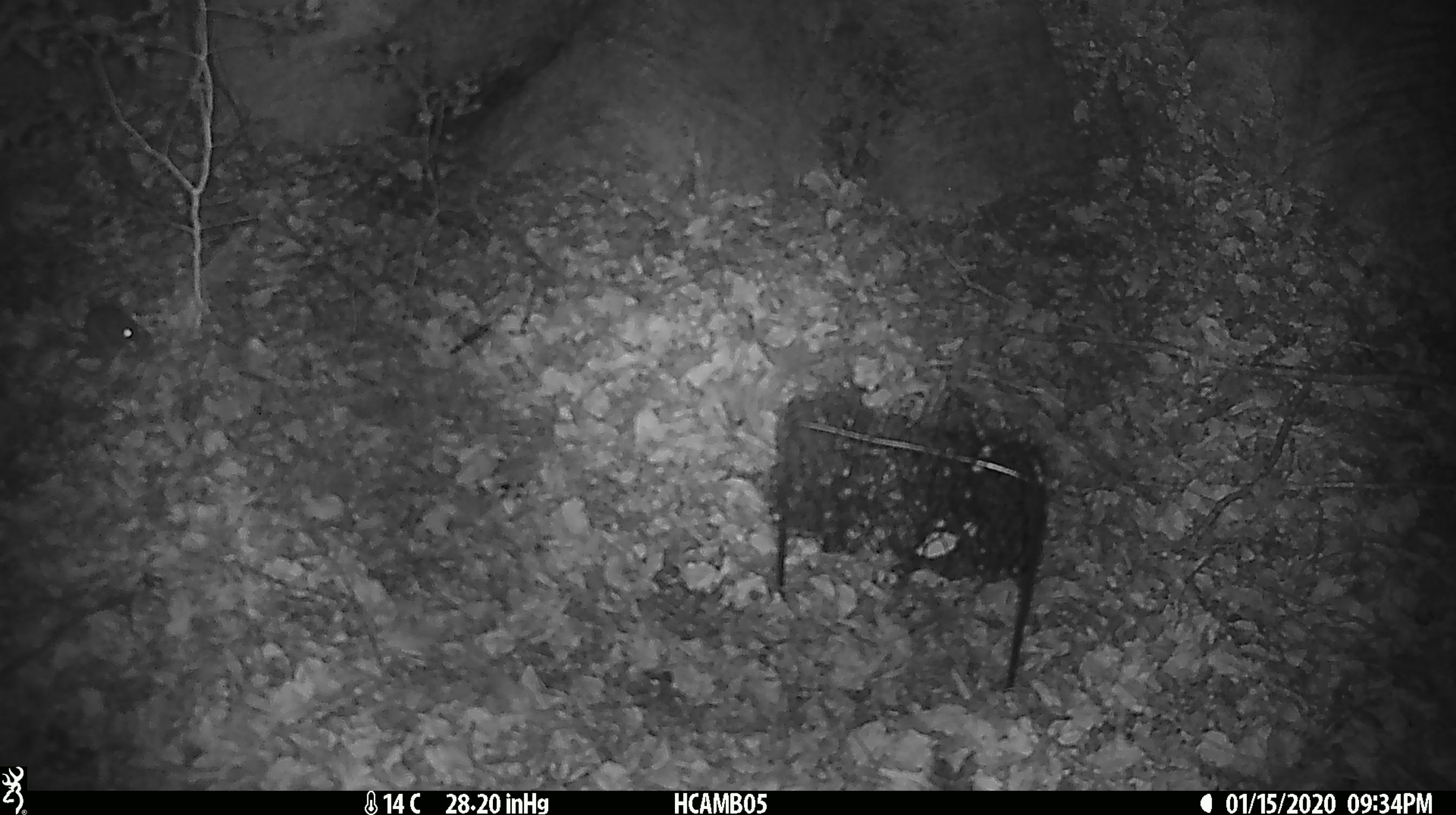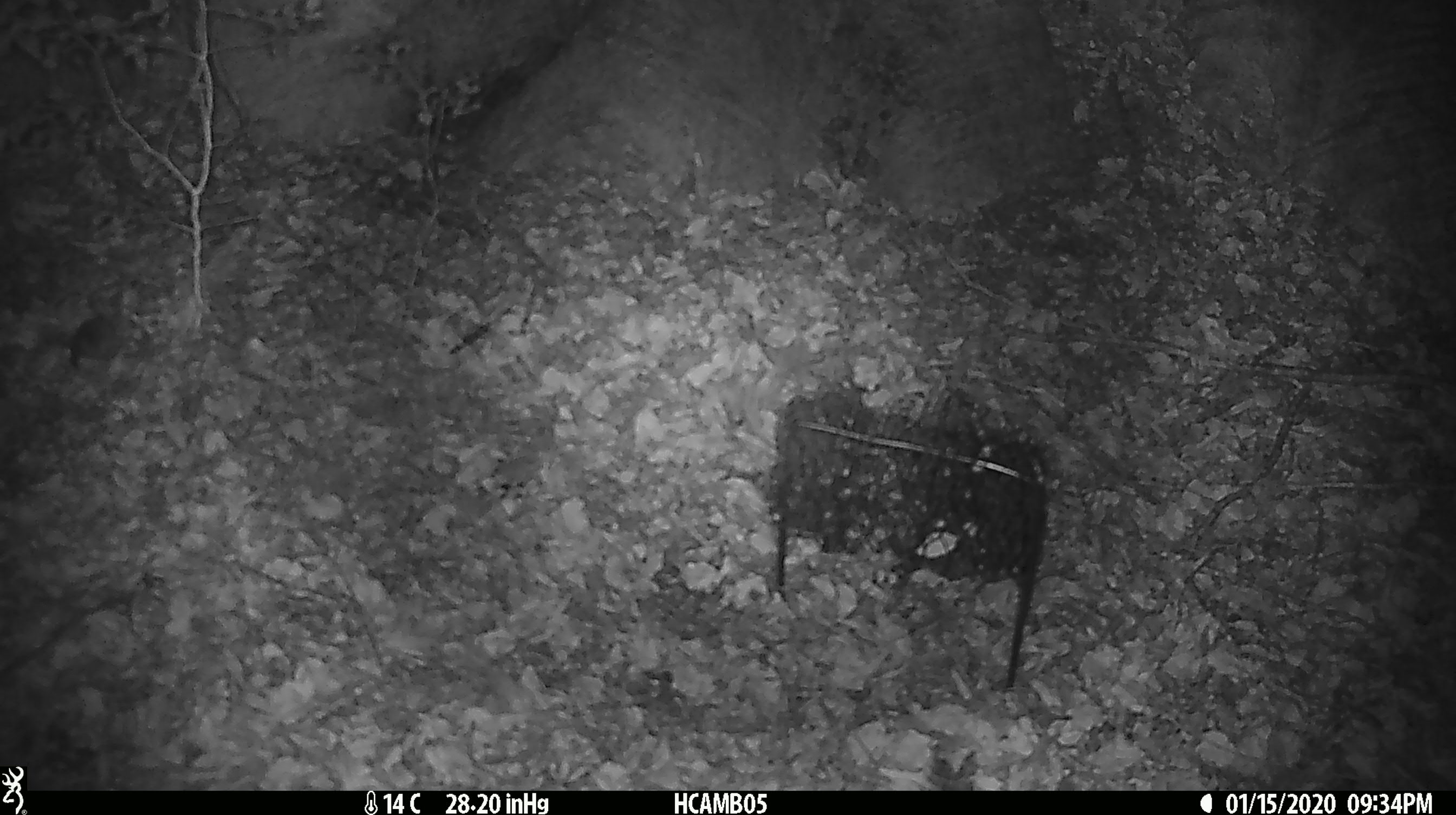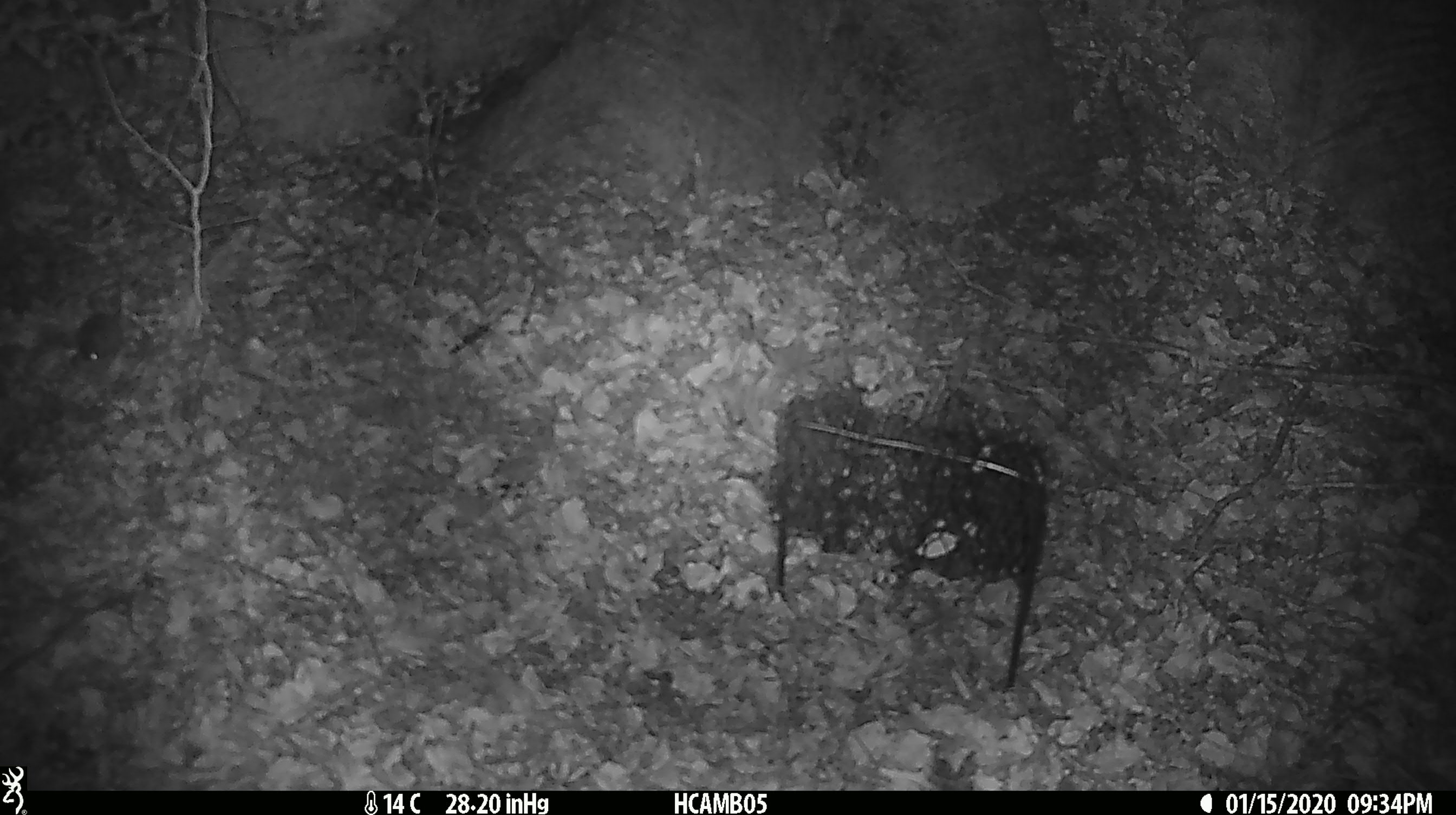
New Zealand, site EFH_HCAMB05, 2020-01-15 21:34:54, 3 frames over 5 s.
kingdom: Animalia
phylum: Chordata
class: Mammalia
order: Rodentia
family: Muridae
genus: Mus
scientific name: Mus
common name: mouse